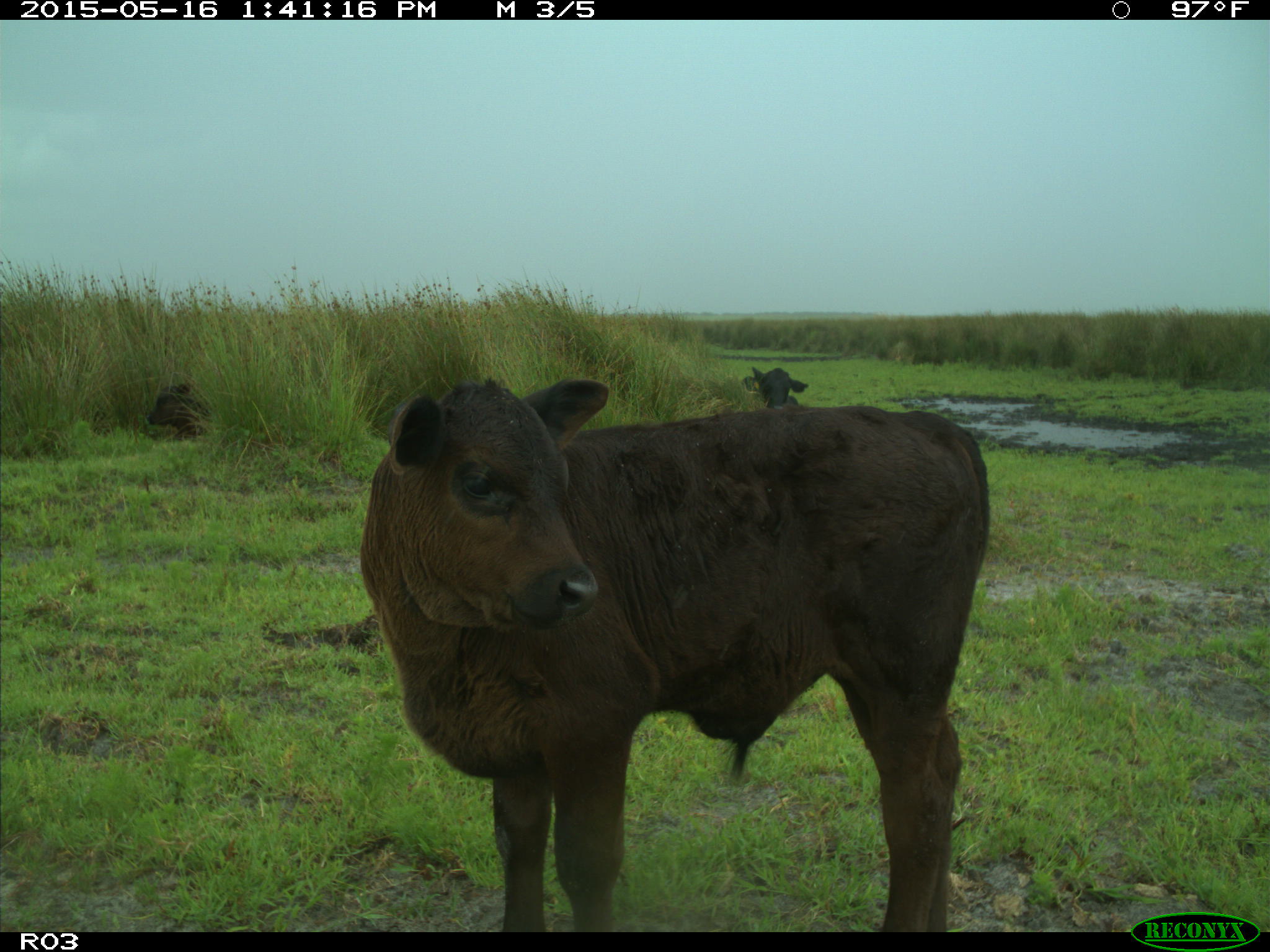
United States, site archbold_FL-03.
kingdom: Animalia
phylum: Chordata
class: Mammalia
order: Artiodactyla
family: Bovidae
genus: Bos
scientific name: Bos taurus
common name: domestic cow